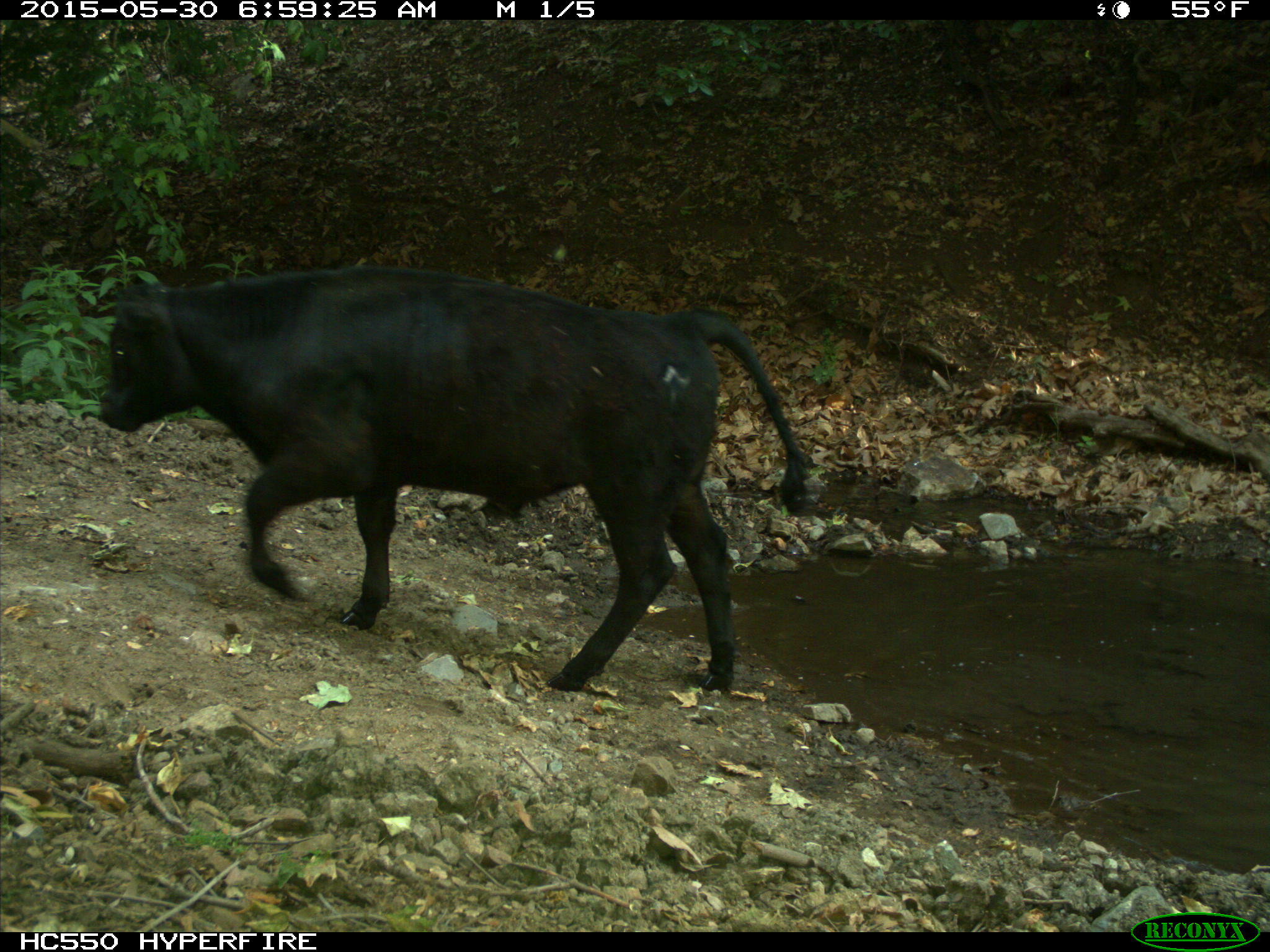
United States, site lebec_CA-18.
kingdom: Animalia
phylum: Chordata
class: Mammalia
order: Artiodactyla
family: Bovidae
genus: Bos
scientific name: Bos taurus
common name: domestic cow